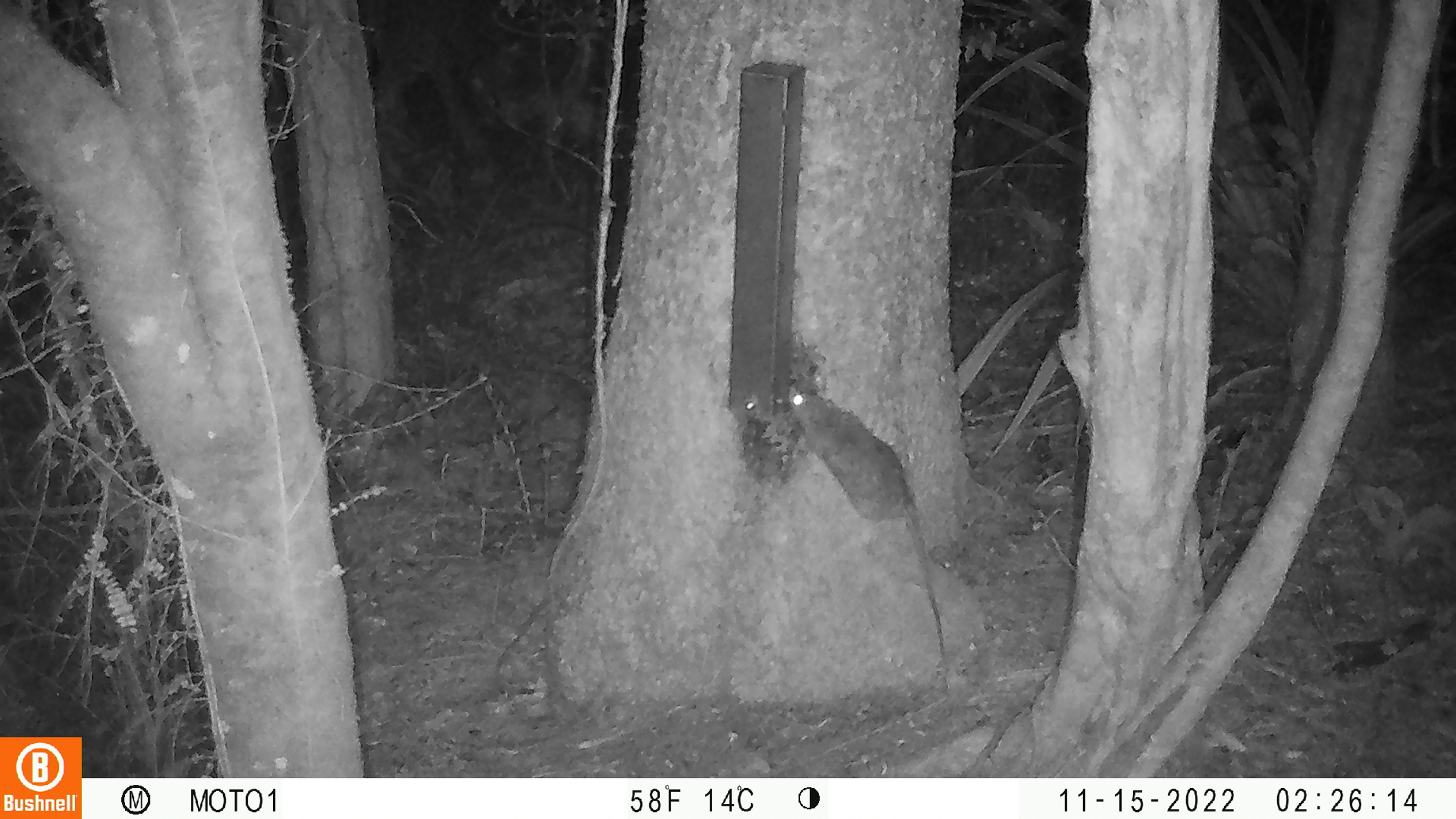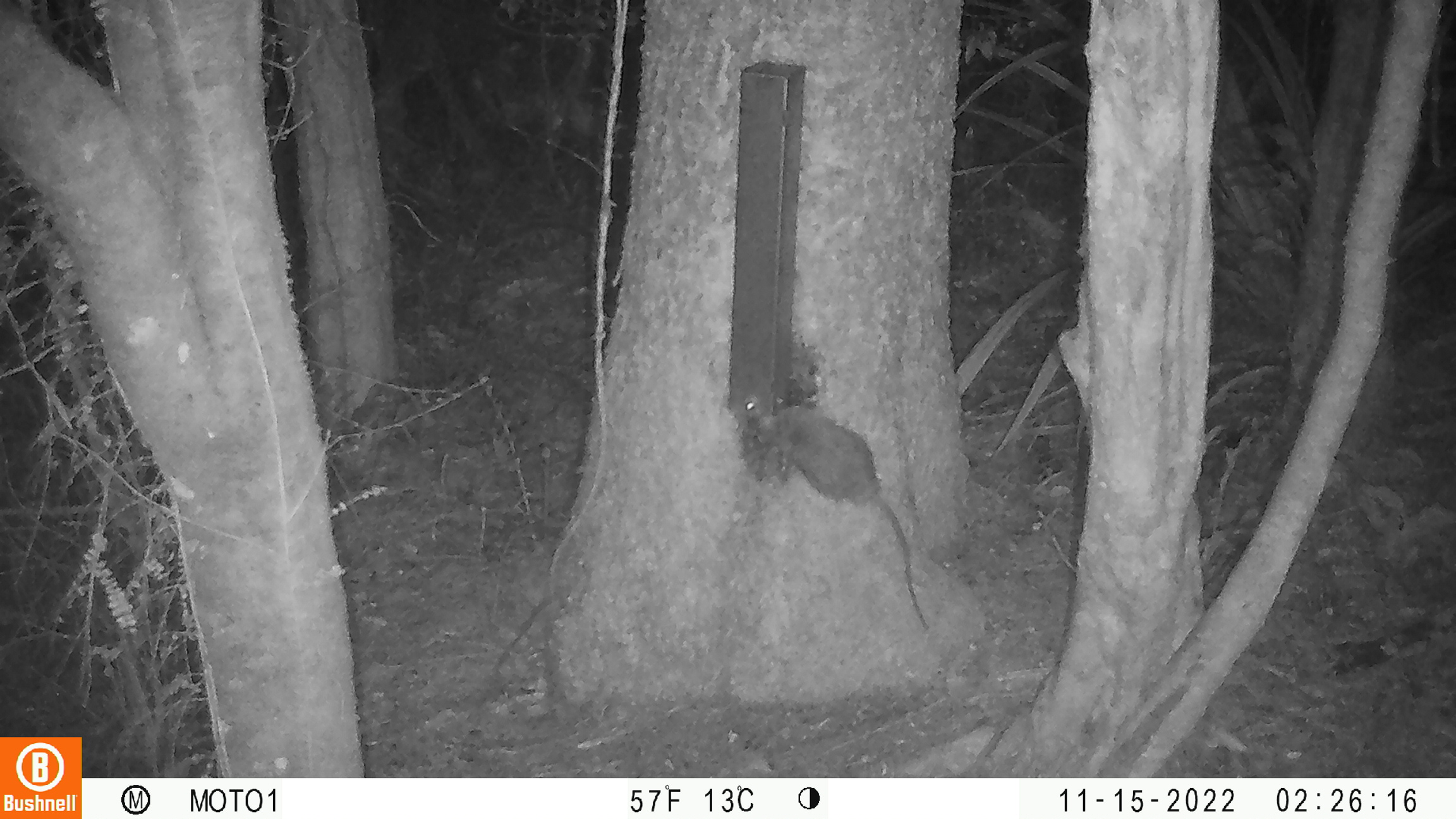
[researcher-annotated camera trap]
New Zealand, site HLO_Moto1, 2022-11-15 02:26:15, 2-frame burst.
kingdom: Animalia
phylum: Chordata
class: Mammalia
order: Rodentia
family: Muridae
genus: Rattus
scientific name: Rattus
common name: rat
Rat (Rattus).